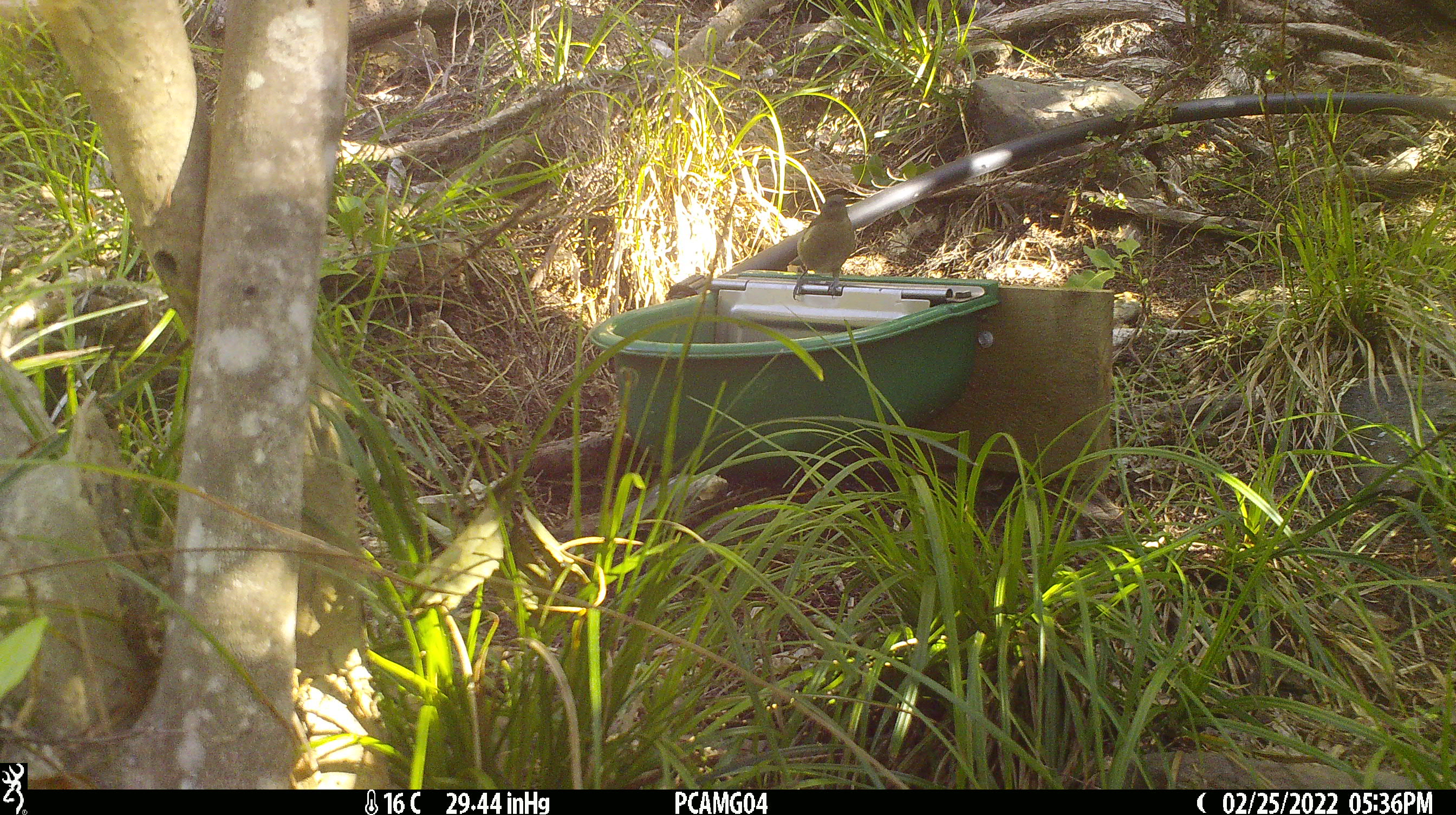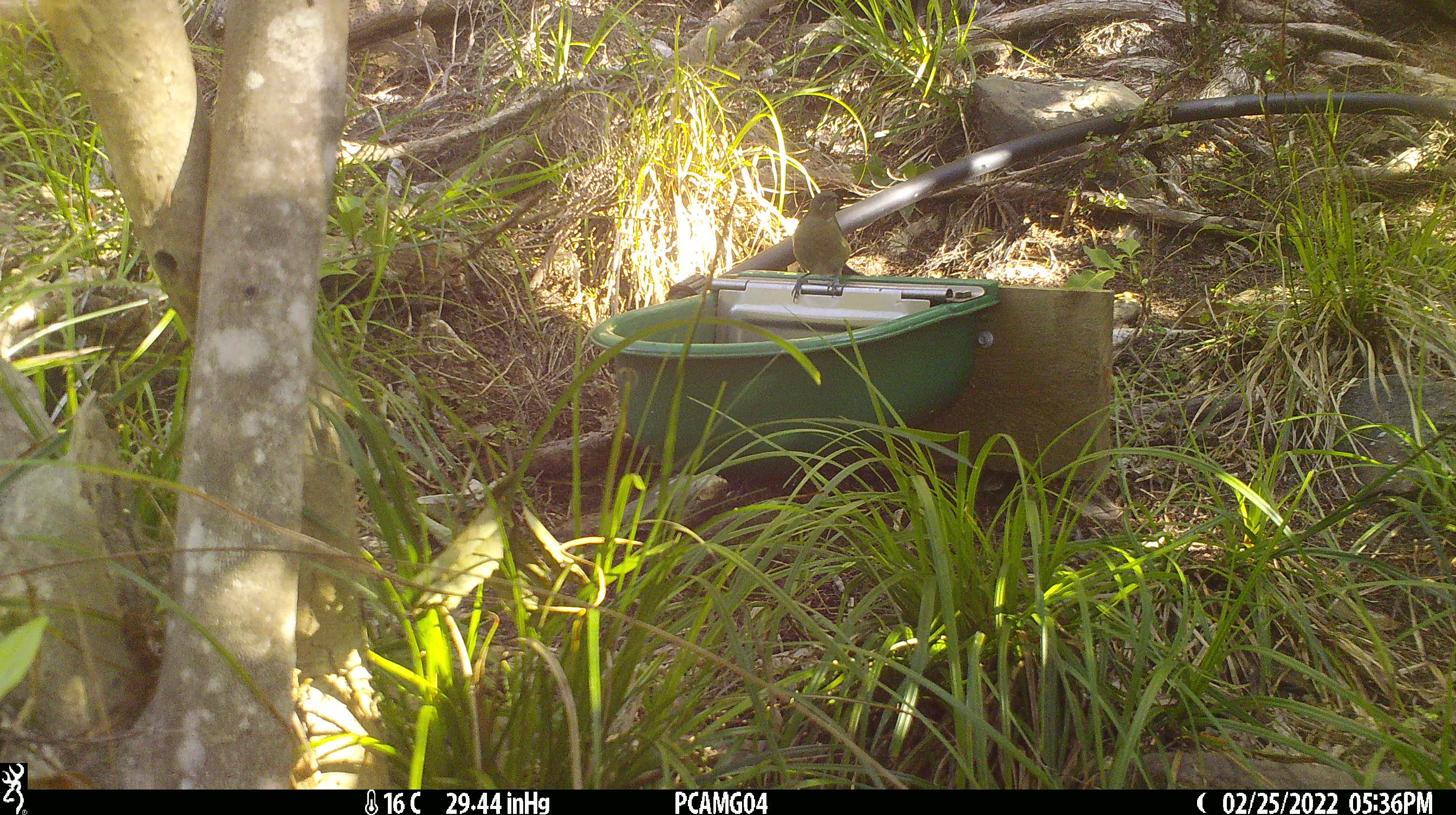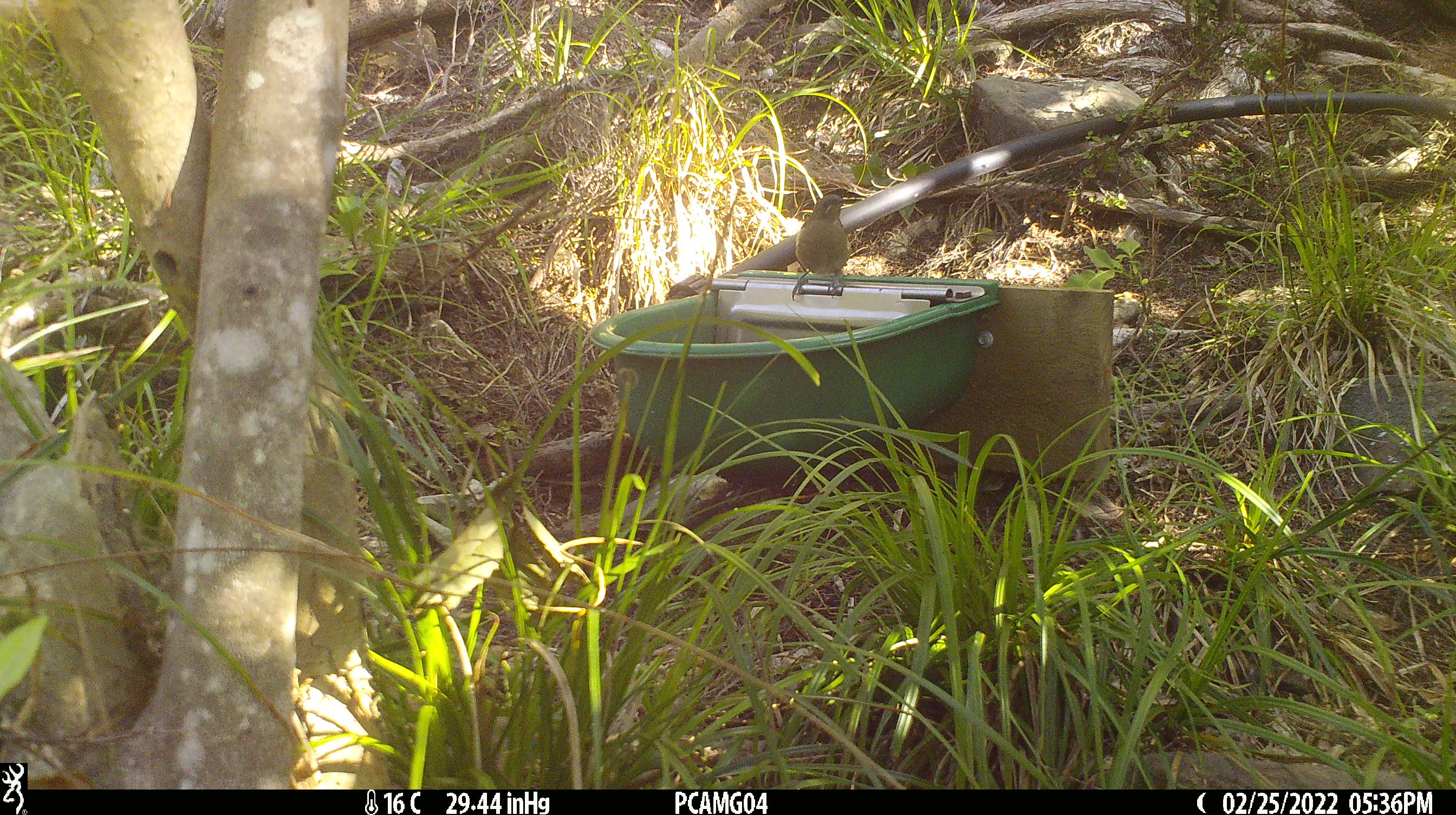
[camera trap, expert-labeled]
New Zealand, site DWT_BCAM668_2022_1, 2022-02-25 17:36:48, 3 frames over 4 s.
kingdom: Animalia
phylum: Chordata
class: Aves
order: Passeriformes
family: Meliphagidae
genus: Anthornis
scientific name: Anthornis melanura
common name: new zealand bellbird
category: bellbird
Bellbird (new zealand bellbird) (Anthornis melanura).